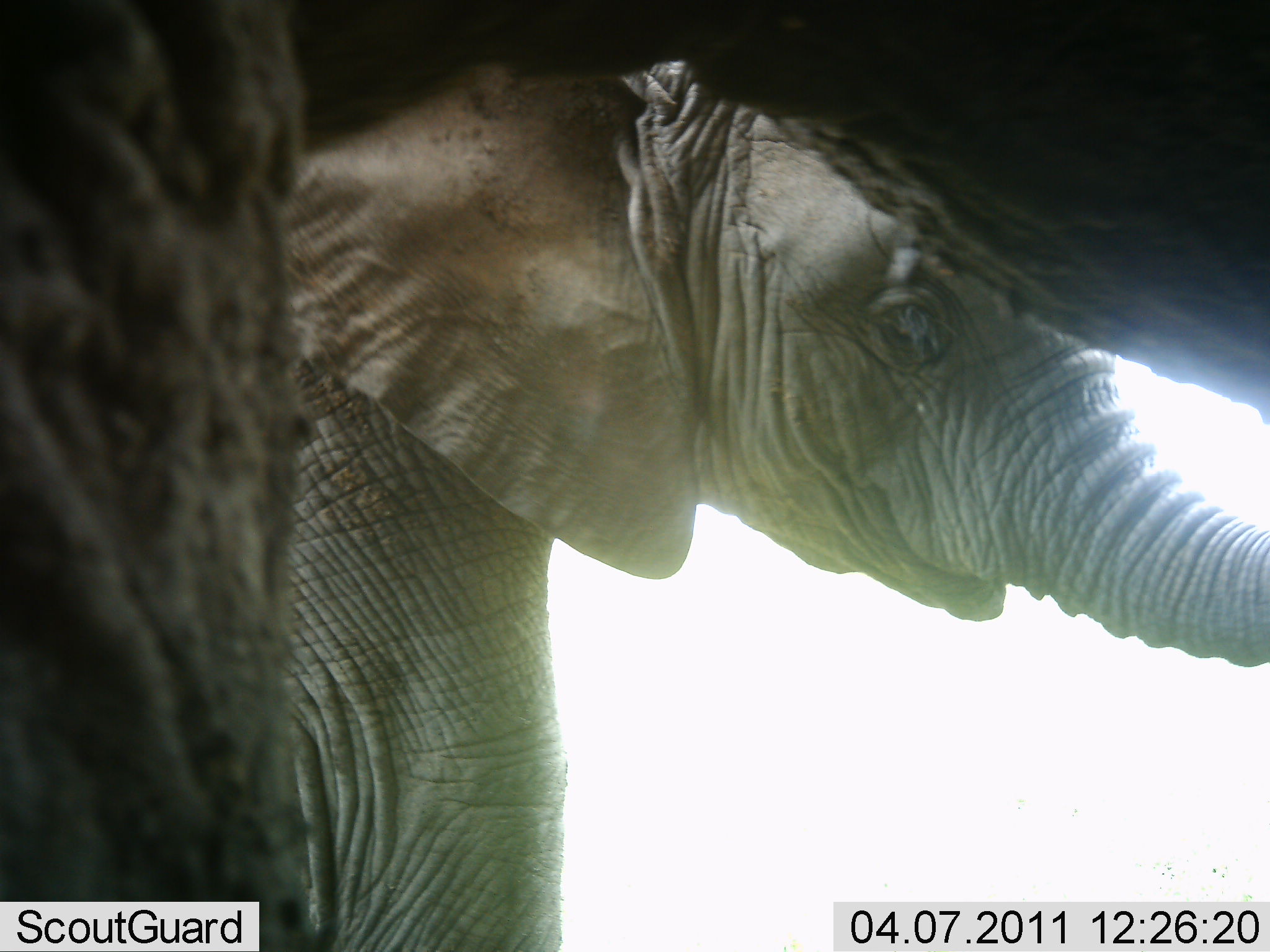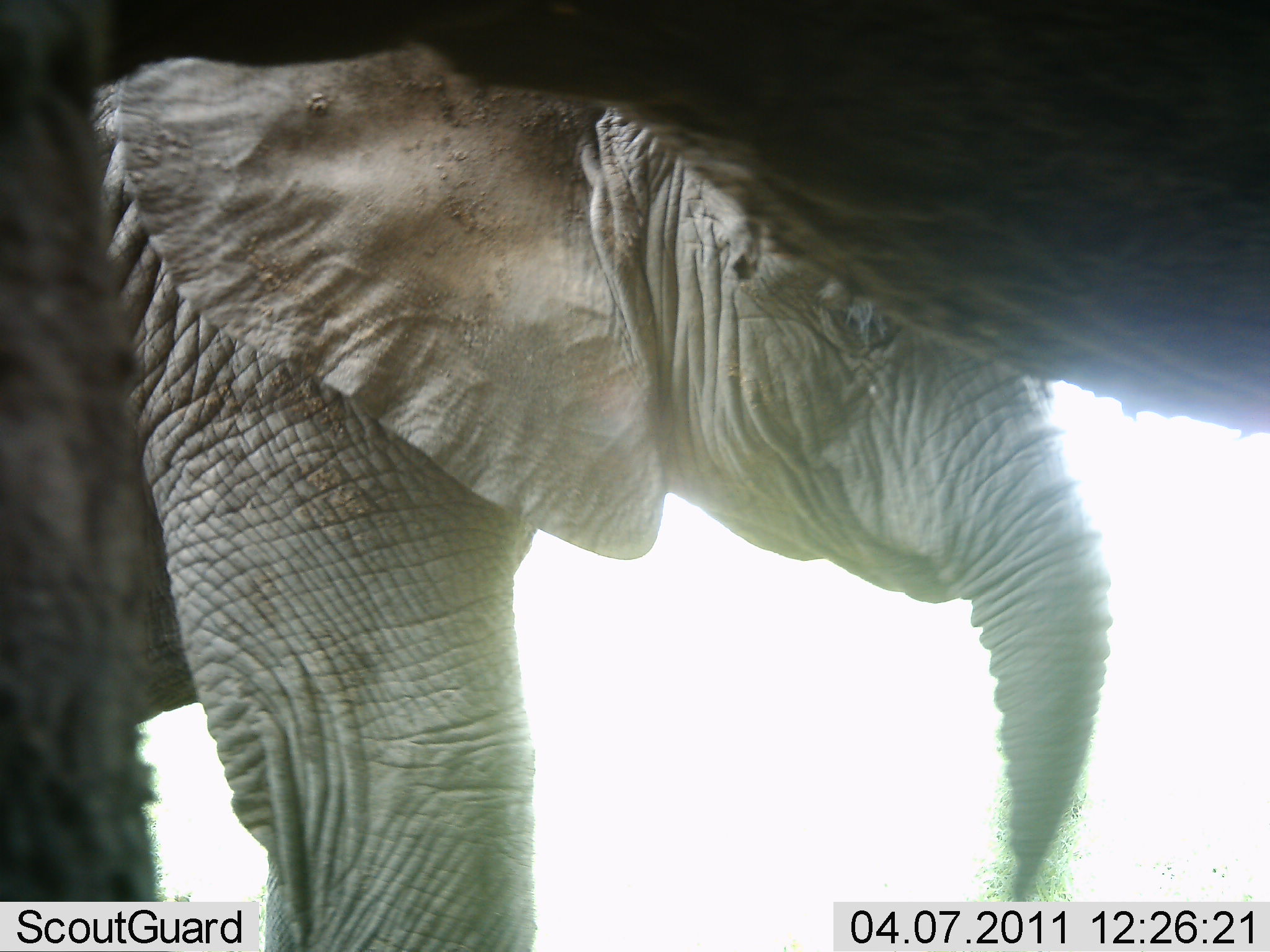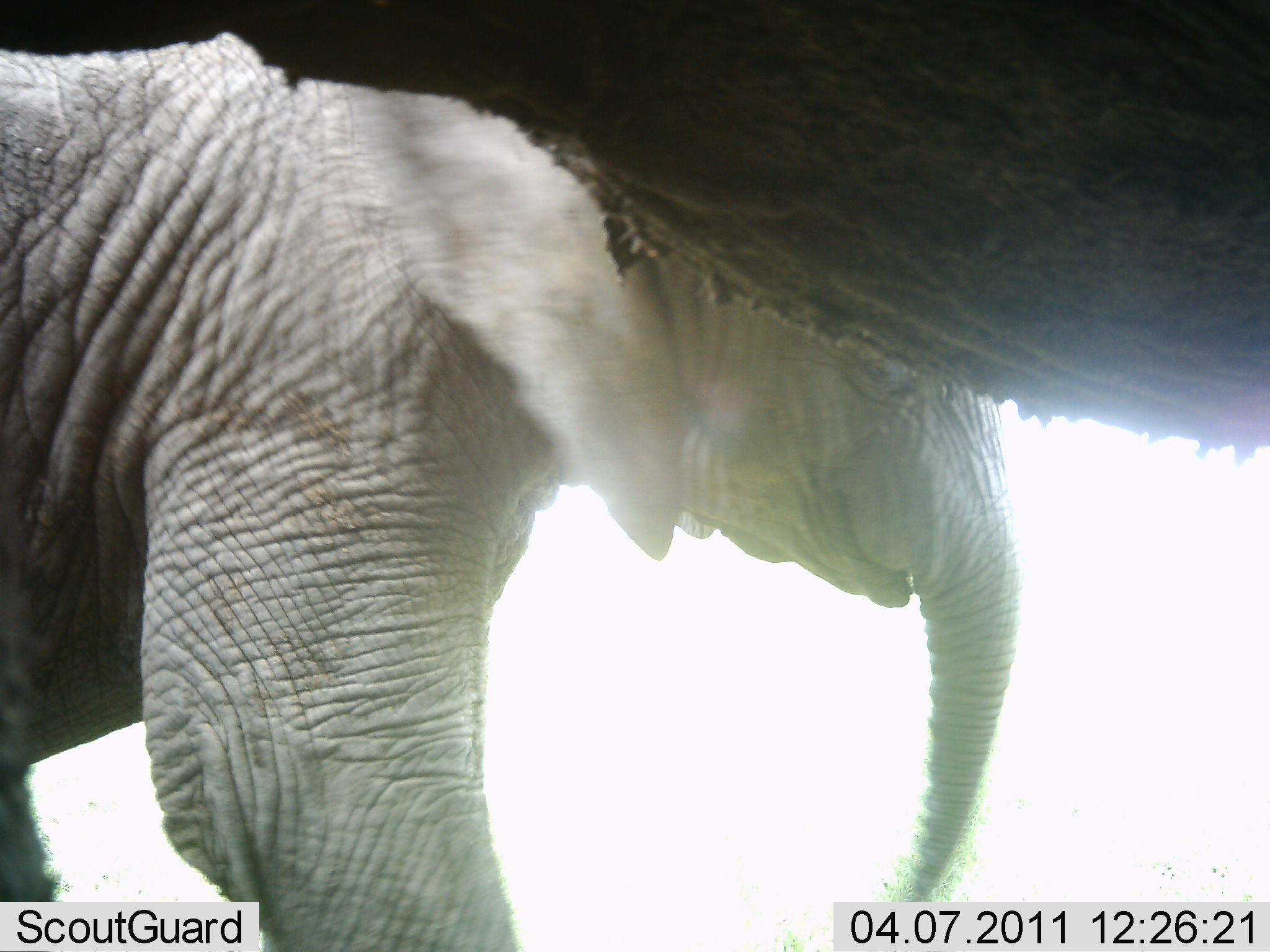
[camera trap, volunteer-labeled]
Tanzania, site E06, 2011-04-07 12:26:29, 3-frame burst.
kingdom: Animalia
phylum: Chordata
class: Mammalia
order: Proboscidea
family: Elephantidae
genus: Loxodonta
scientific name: Loxodonta africana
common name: african bush elephant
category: elephant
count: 2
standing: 55%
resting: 0%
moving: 45%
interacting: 9%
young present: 82%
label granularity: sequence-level